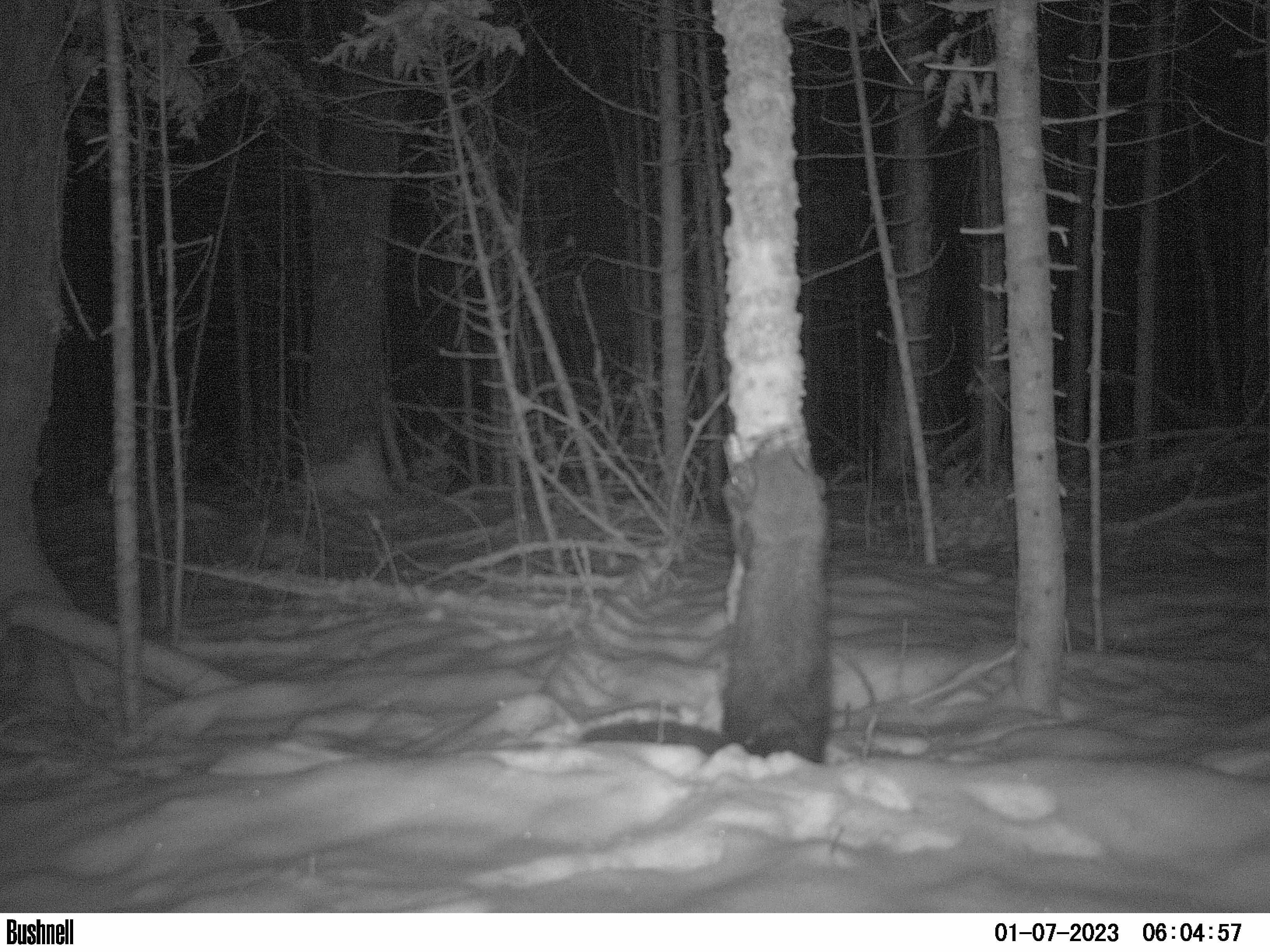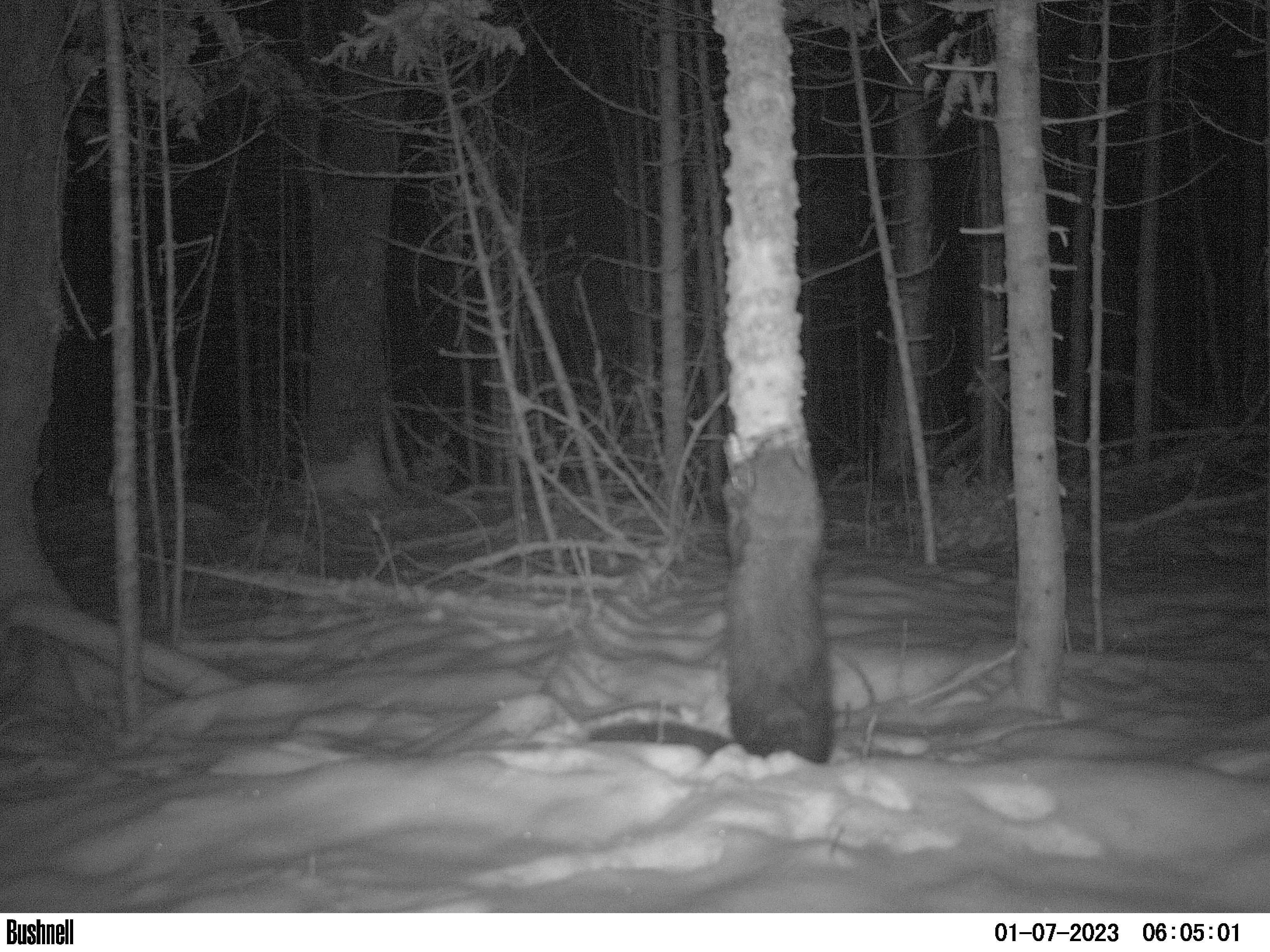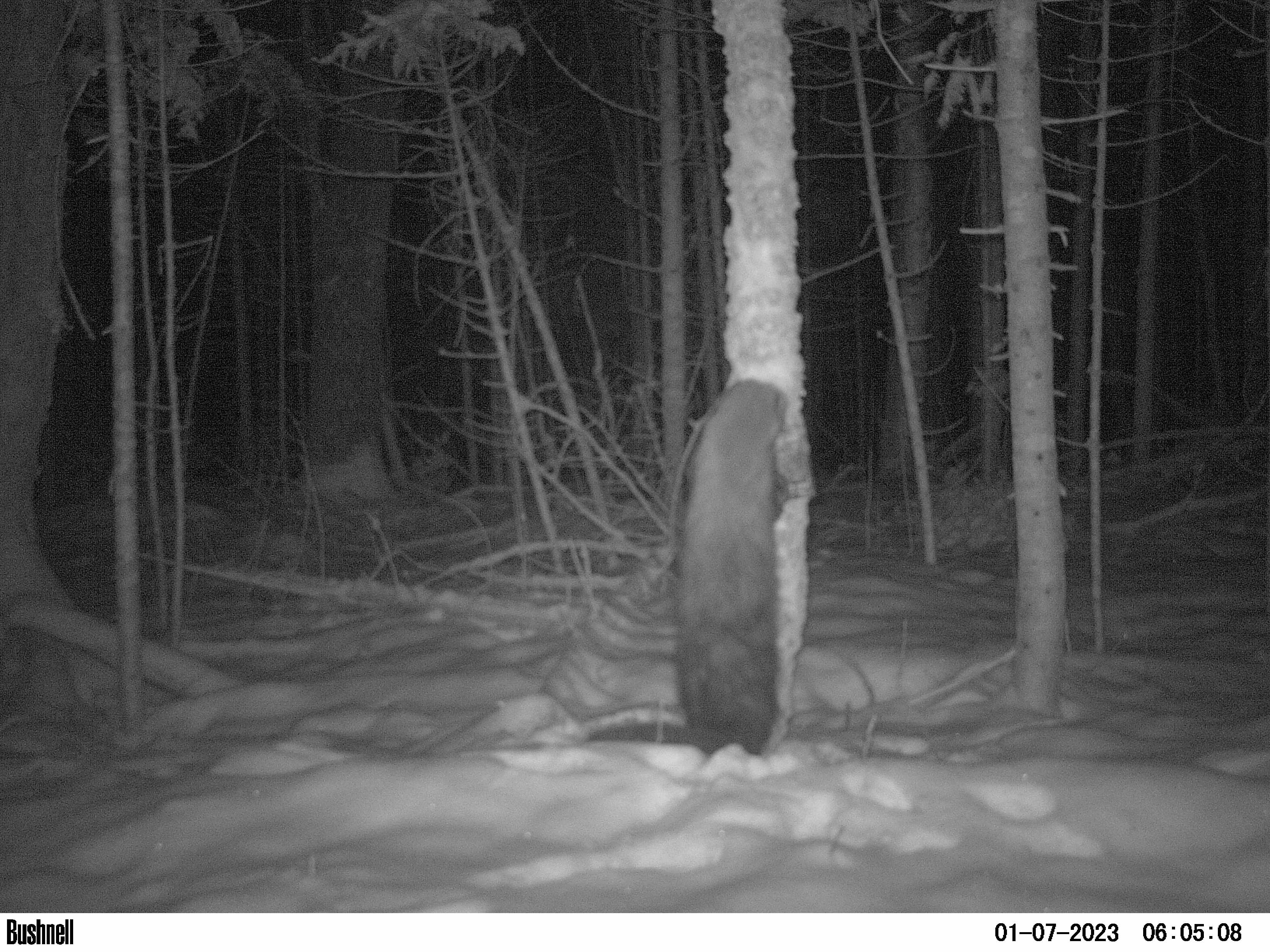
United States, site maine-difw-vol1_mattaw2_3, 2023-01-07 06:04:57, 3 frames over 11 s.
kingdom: Animalia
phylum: Chordata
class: Mammalia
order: Carnivora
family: Mustelidae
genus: Pekania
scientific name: Pekania pennanti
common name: fisher